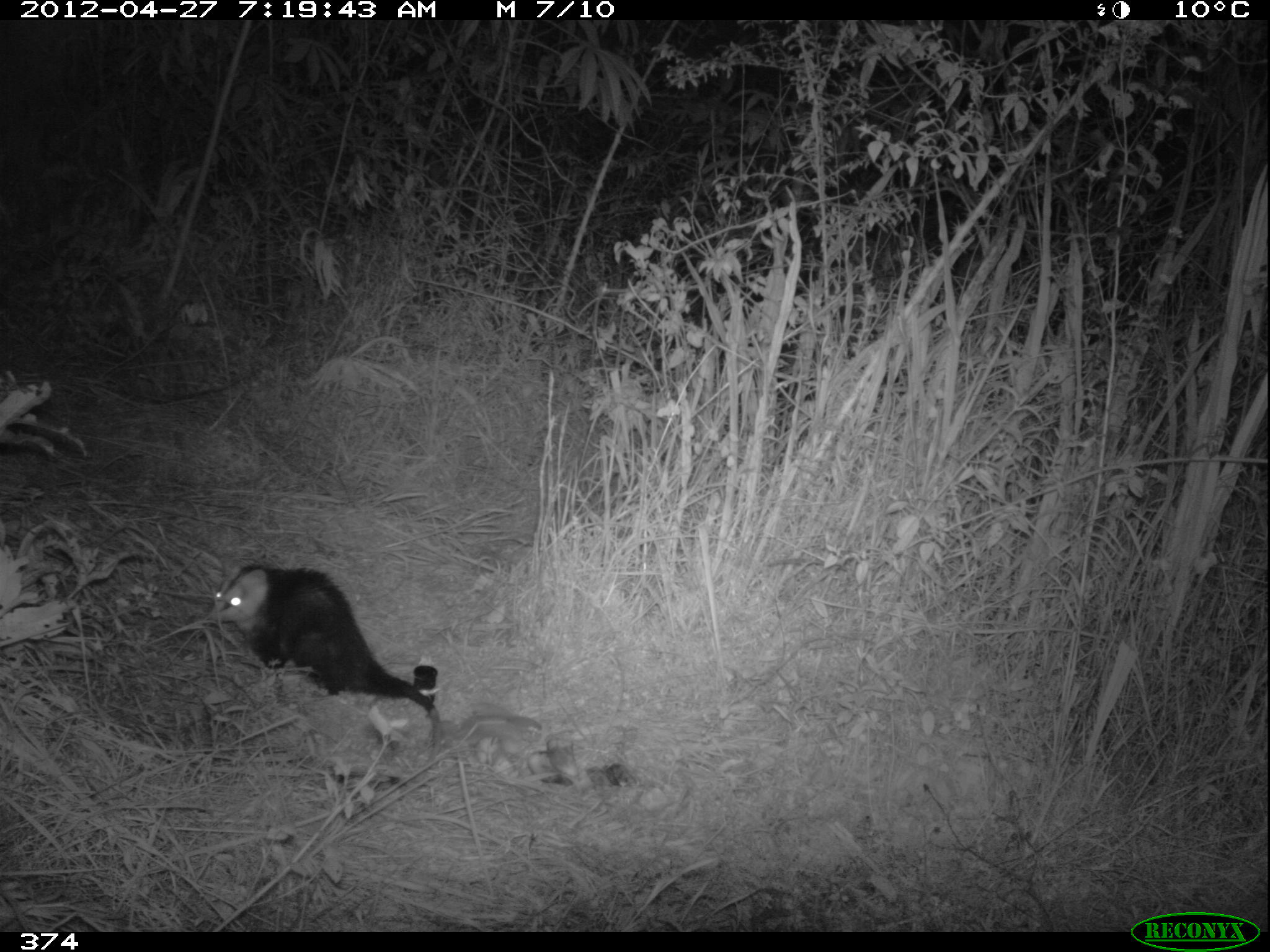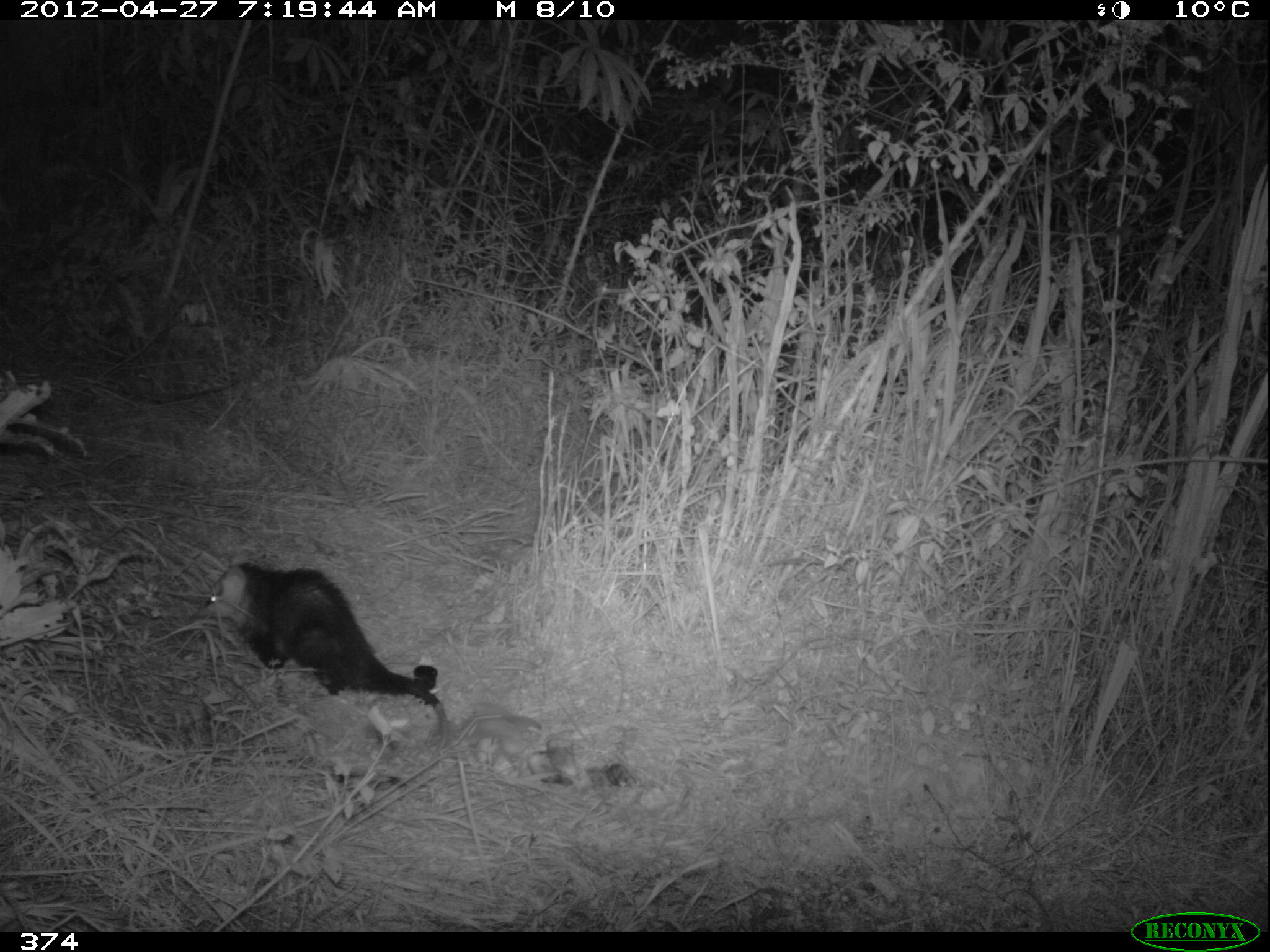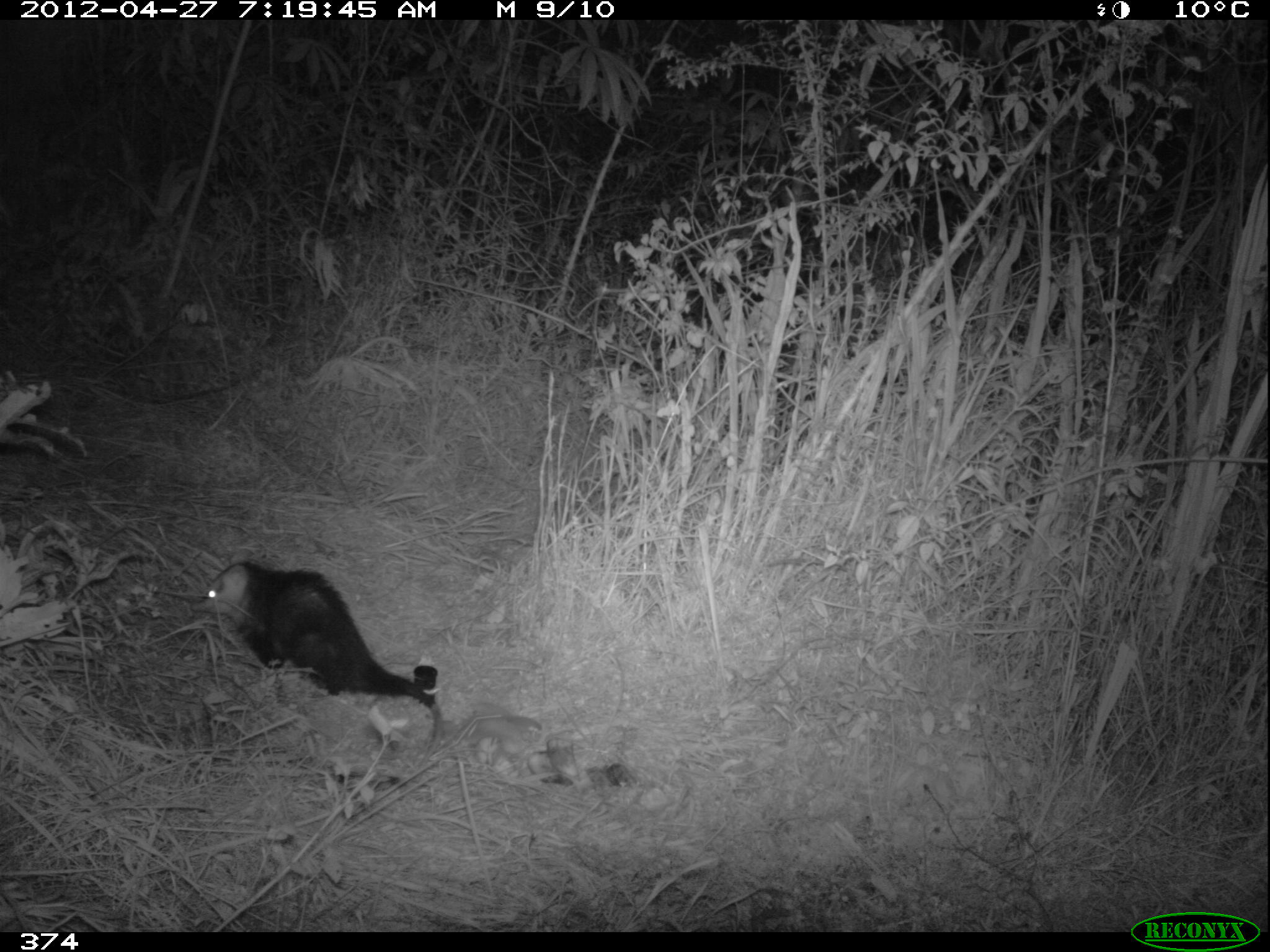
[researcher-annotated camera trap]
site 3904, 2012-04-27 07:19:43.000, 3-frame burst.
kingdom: Animalia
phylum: Chordata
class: Mammalia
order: Didelphimorphia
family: Didelphidae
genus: Didelphis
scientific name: Didelphis pernigra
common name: andean white-eared opossum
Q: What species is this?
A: Didelphis pernigra (andean white-eared opossum).